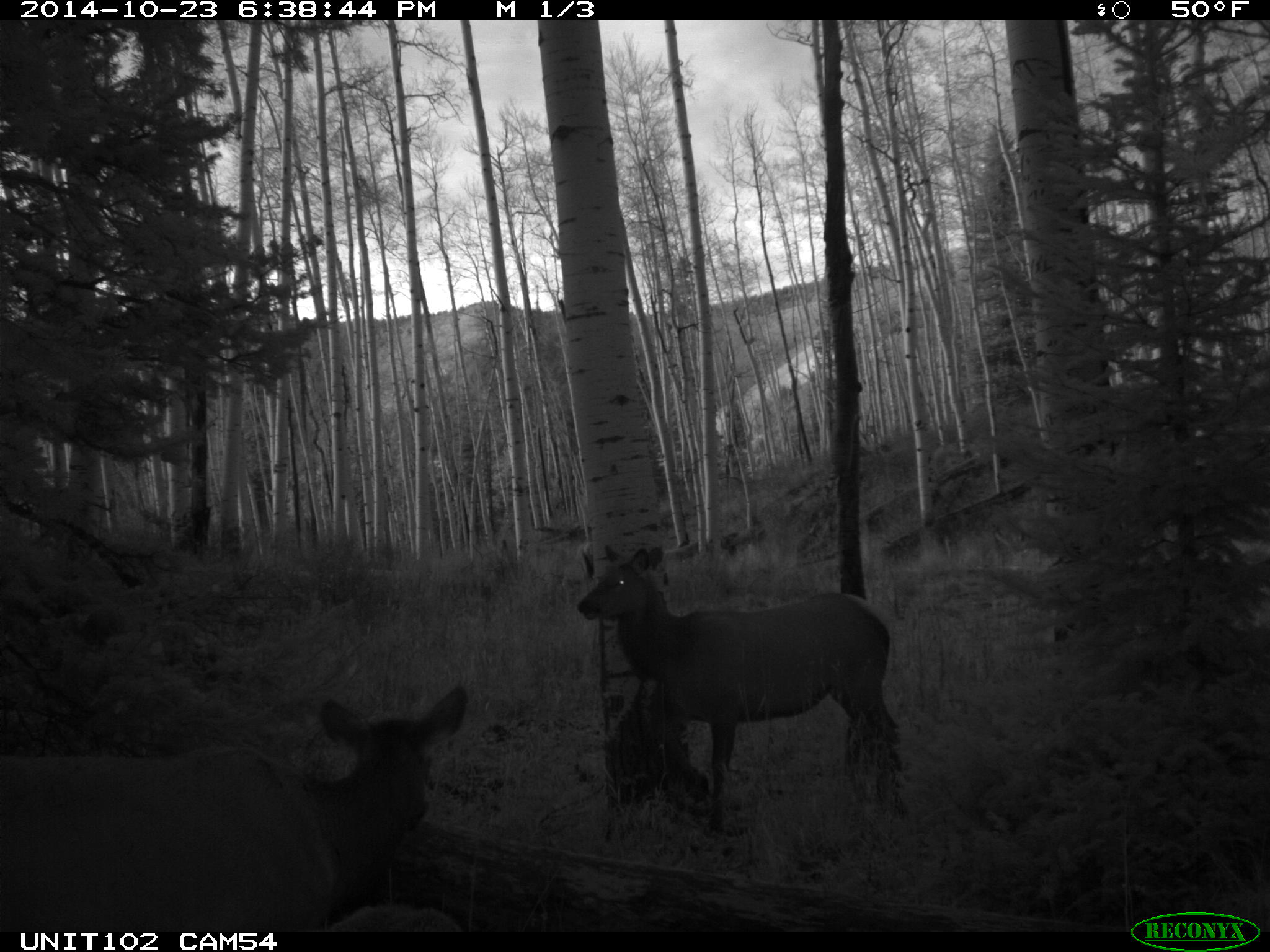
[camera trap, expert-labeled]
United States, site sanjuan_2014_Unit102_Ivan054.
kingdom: Animalia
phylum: Chordata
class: Mammalia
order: Artiodactyla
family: Cervidae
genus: Cervus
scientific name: Cervus elaphus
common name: red deer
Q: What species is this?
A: Cervus elaphus (red deer).